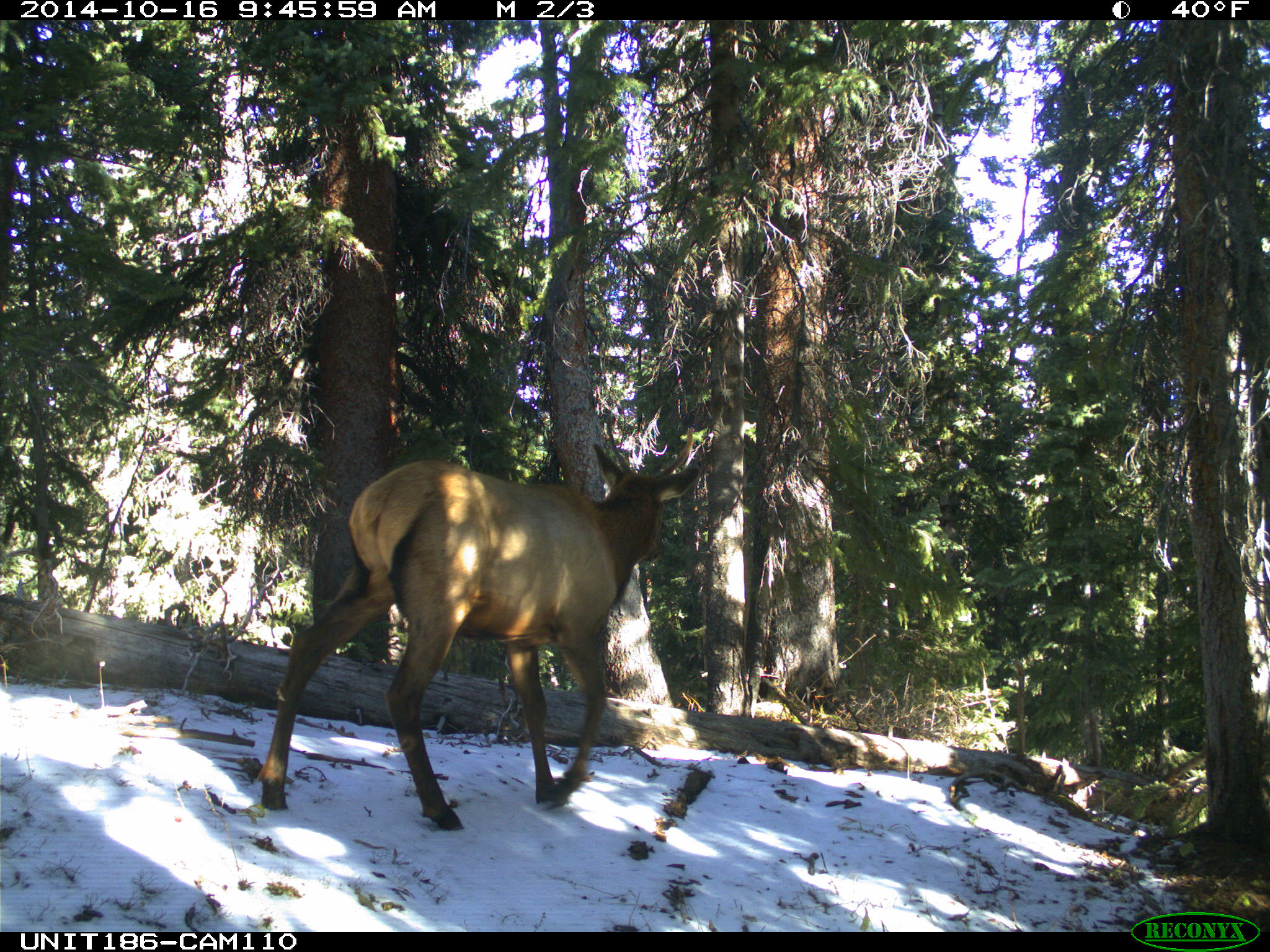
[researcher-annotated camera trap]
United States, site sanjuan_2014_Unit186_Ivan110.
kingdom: Animalia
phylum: Chordata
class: Mammalia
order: Artiodactyla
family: Cervidae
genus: Cervus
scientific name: Cervus elaphus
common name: red deer